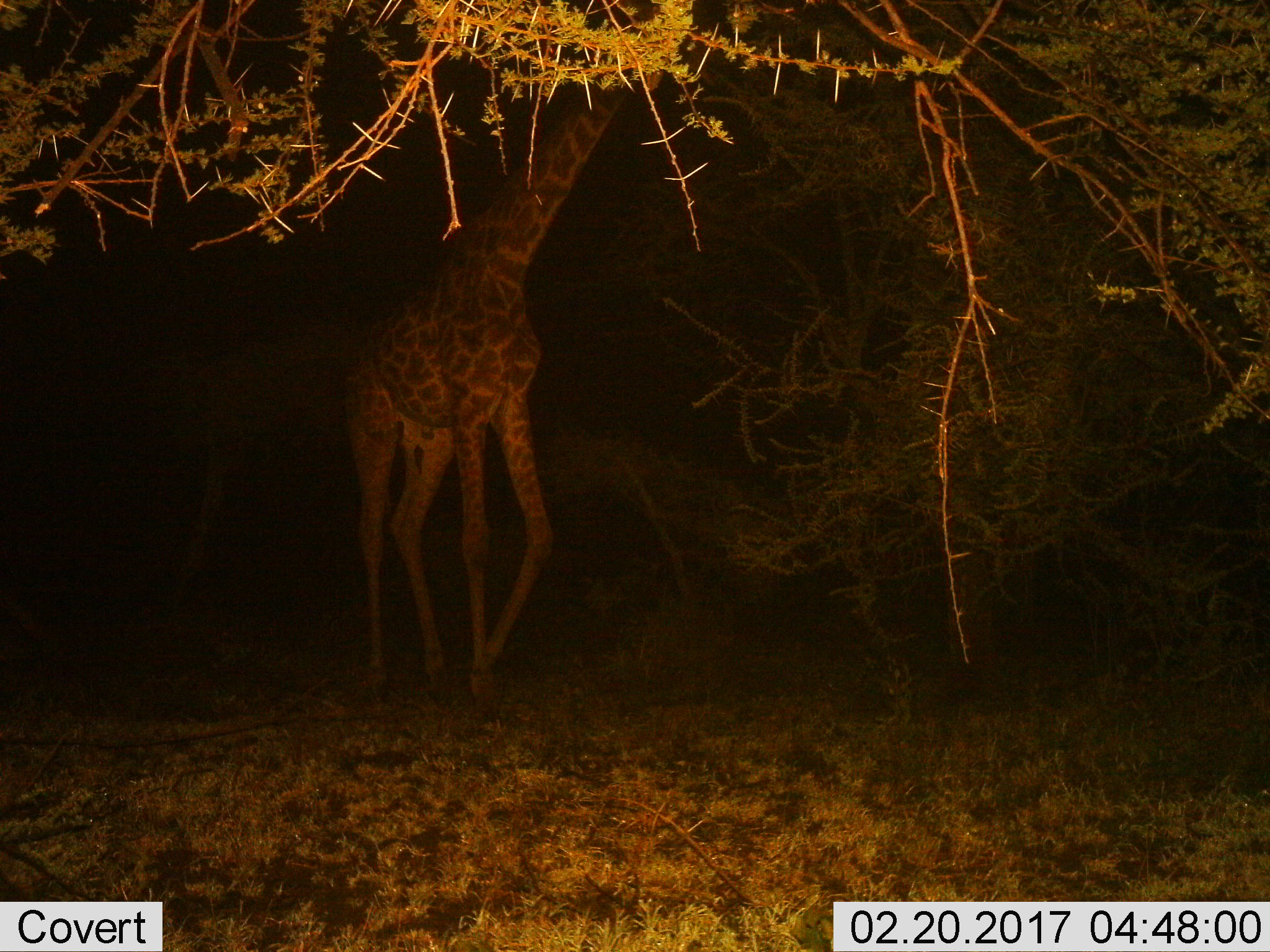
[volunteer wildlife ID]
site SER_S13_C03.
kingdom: Animalia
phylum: Chordata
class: Mammalia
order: Artiodactyla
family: Giraffidae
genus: Giraffa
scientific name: Giraffa camelopardalis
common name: giraffe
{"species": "giraffe (Giraffa camelopardalis)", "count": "1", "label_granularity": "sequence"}